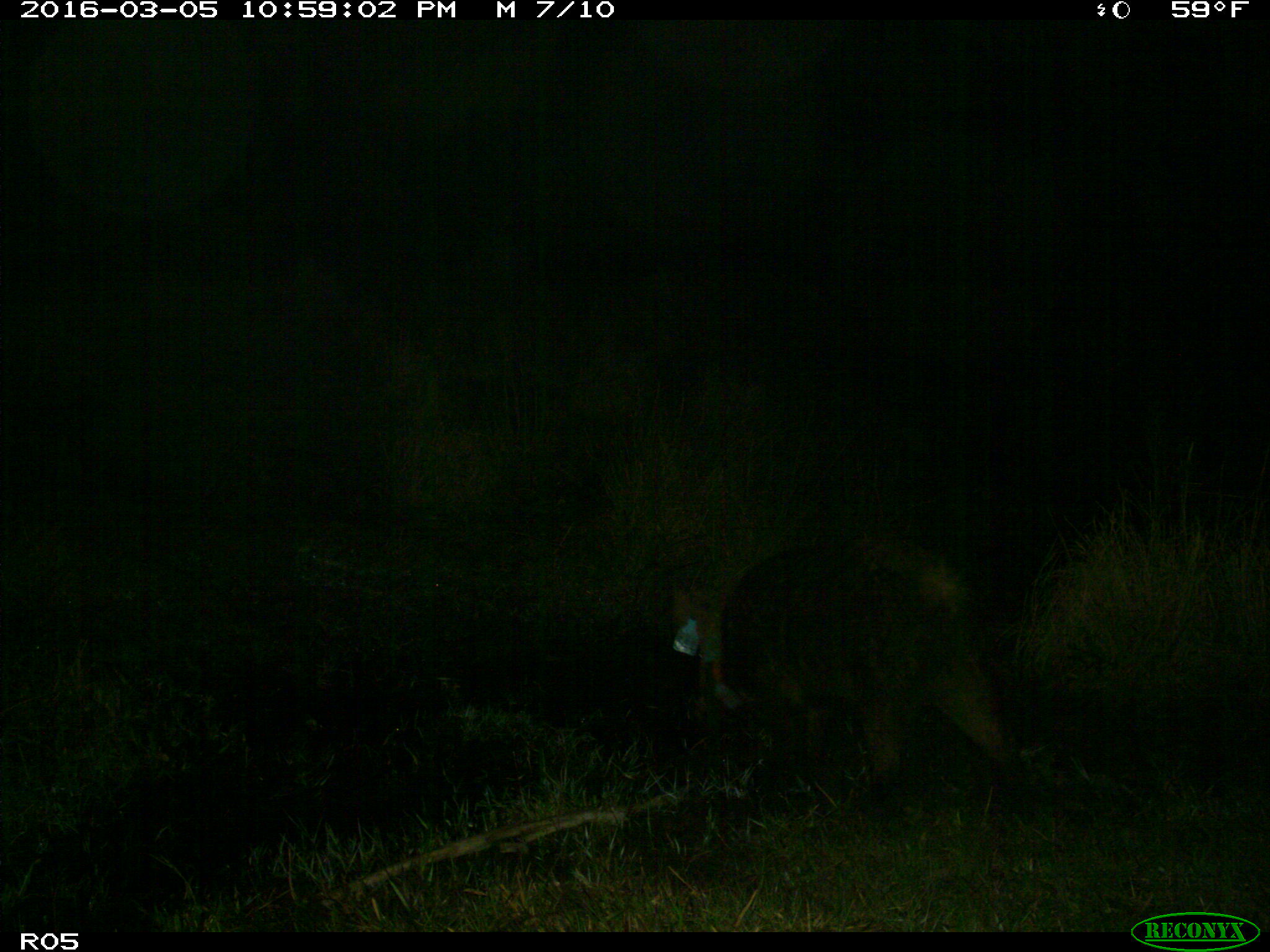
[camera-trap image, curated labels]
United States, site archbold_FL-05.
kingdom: Animalia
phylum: Chordata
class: Mammalia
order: Artiodactyla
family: Suidae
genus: Sus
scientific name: Sus scrofa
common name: wild boar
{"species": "Sus scrofa (wild boar)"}